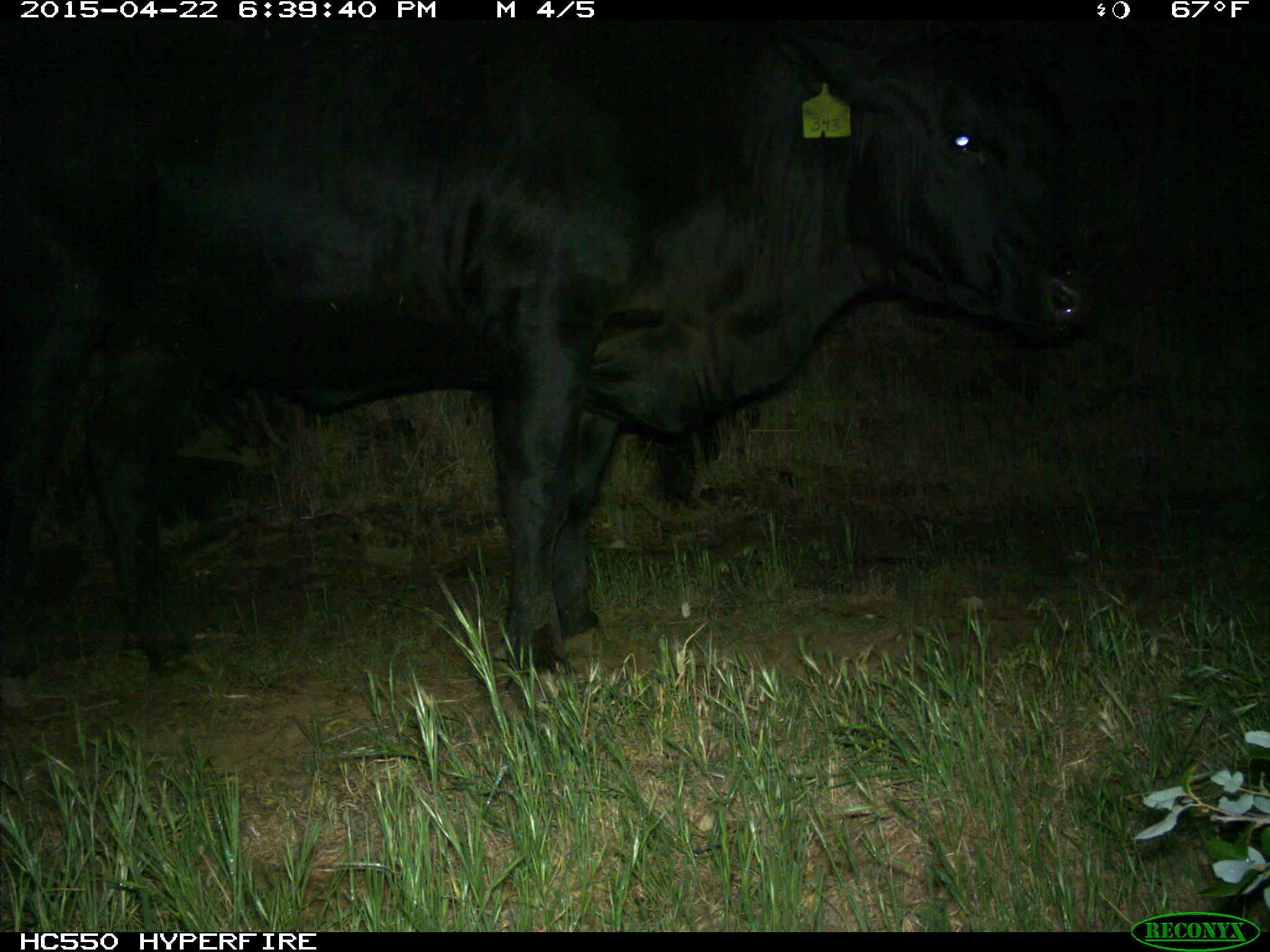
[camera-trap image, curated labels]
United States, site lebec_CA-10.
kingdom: Animalia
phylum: Chordata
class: Mammalia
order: Artiodactyla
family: Bovidae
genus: Bos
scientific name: Bos taurus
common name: domestic cow